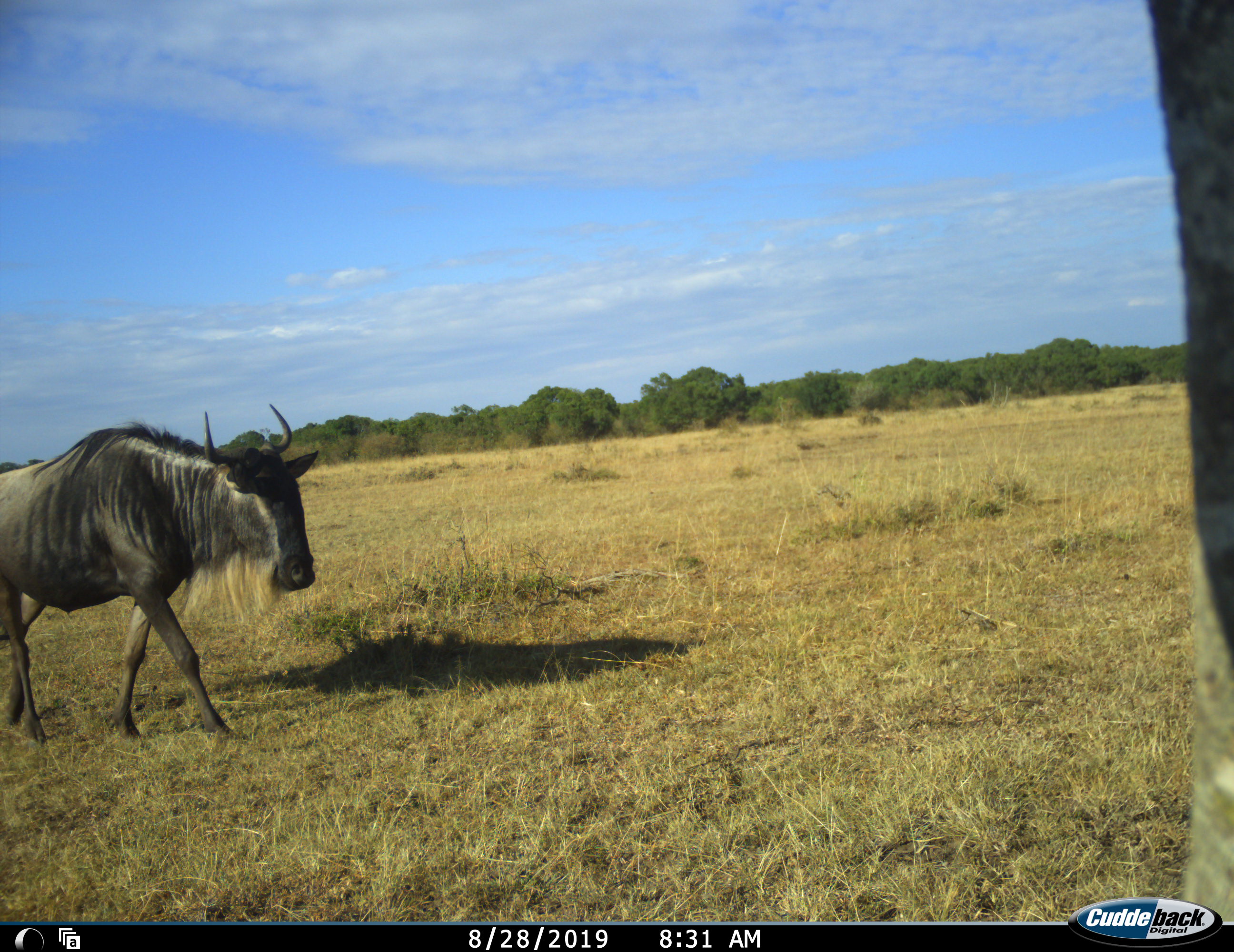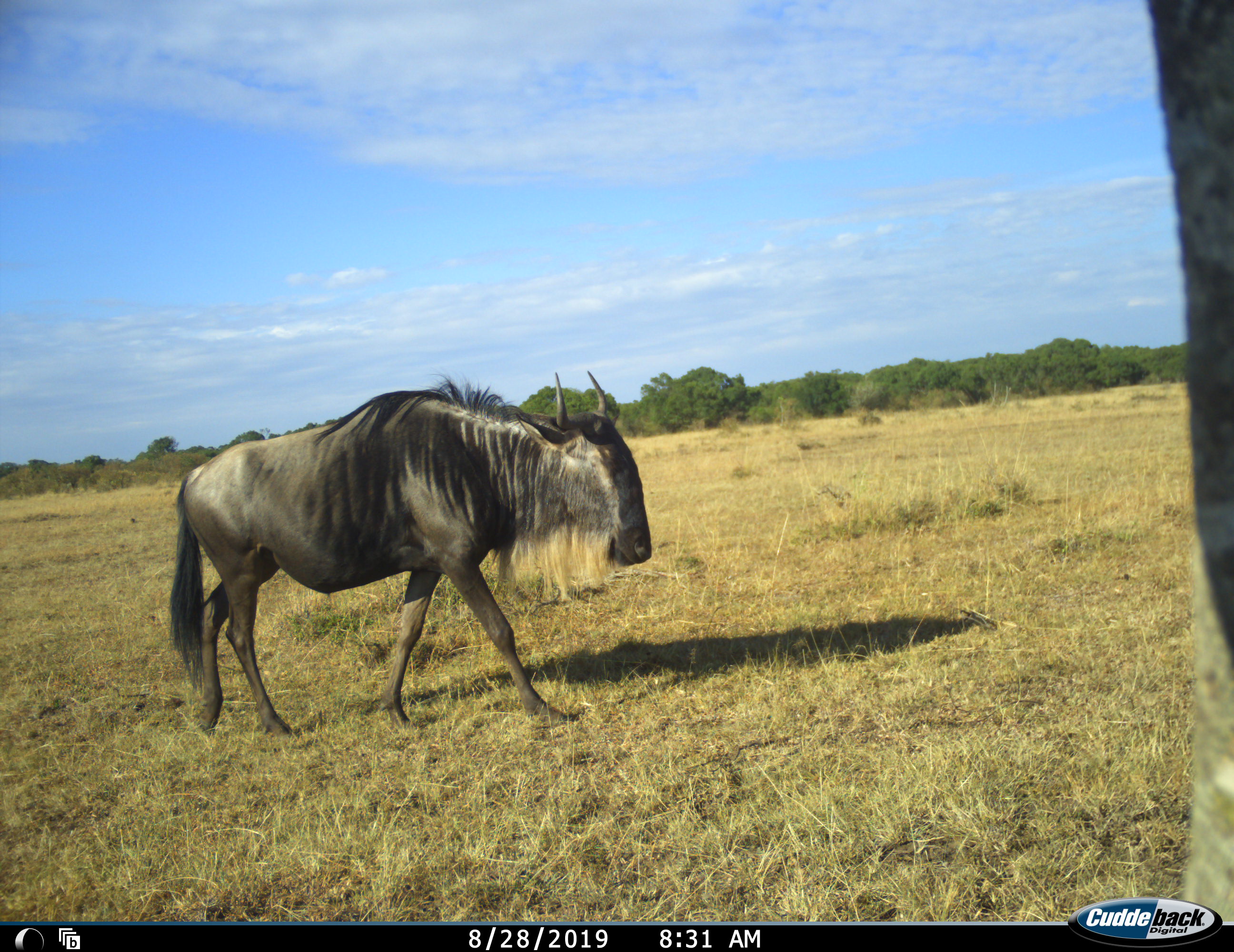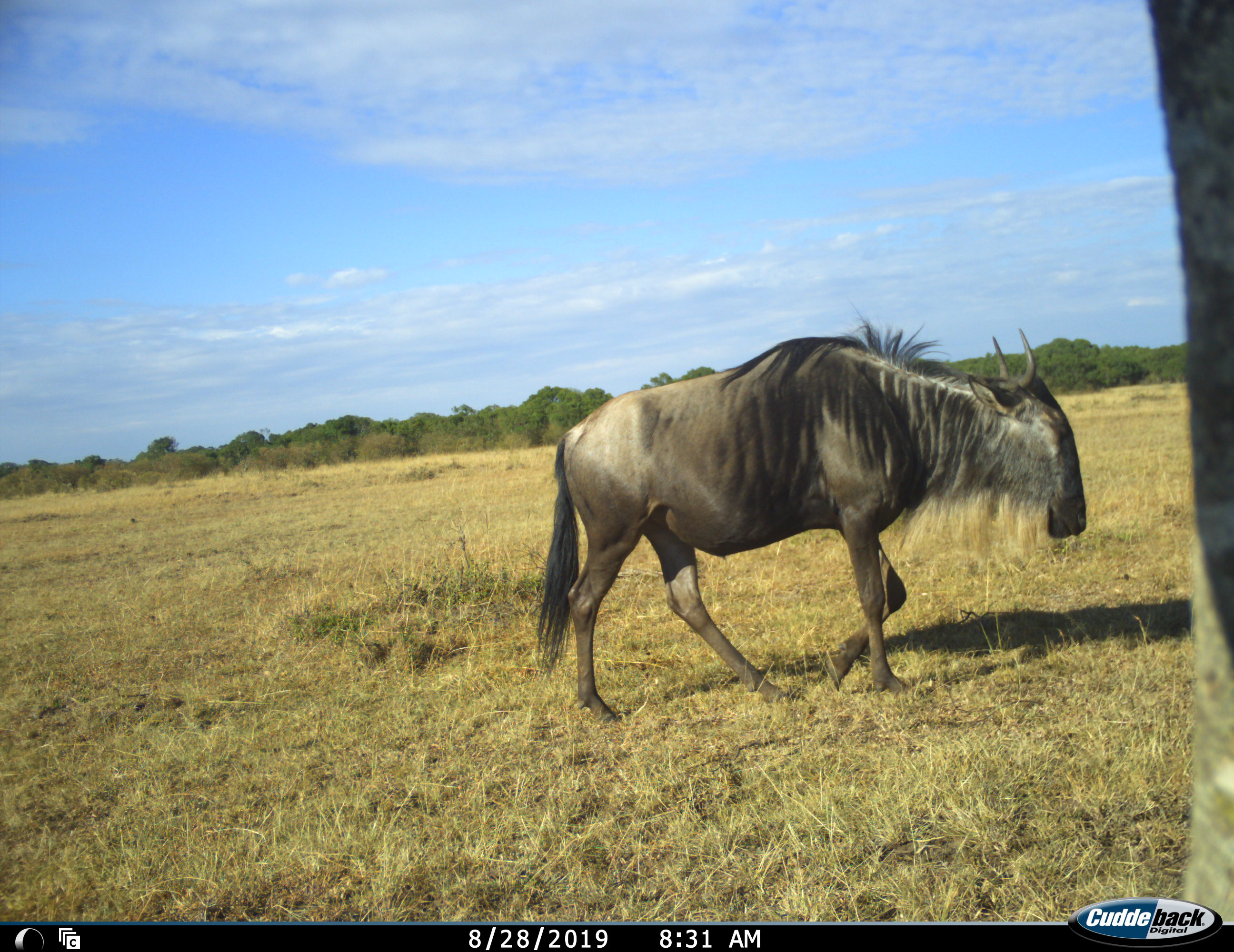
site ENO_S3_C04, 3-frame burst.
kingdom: Animalia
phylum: Chordata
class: Mammalia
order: Artiodactyla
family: Bovidae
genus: Connochaetes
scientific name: Connochaetes taurinus taurinus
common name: blue wildebeest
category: wildebeestblue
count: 1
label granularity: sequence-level